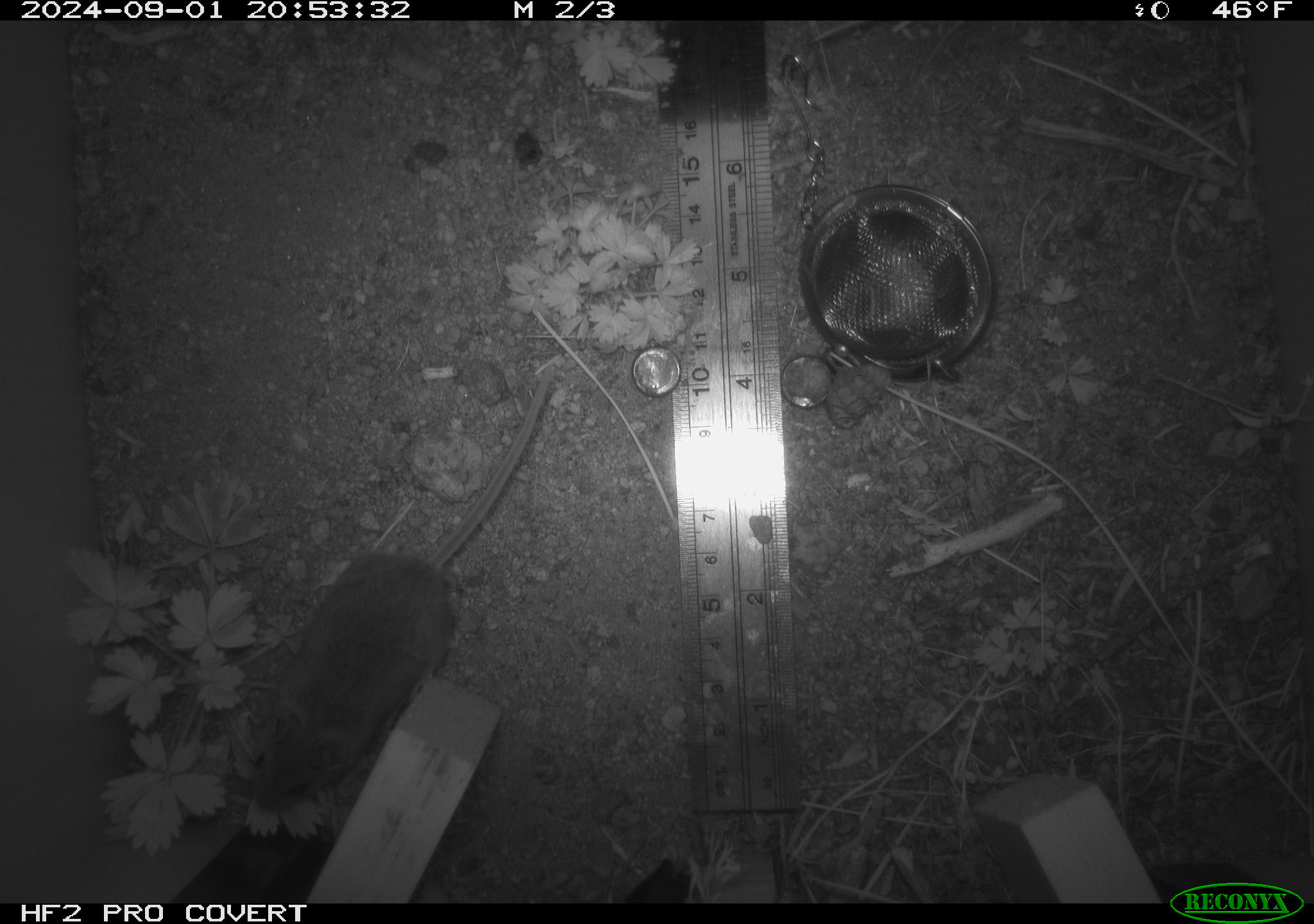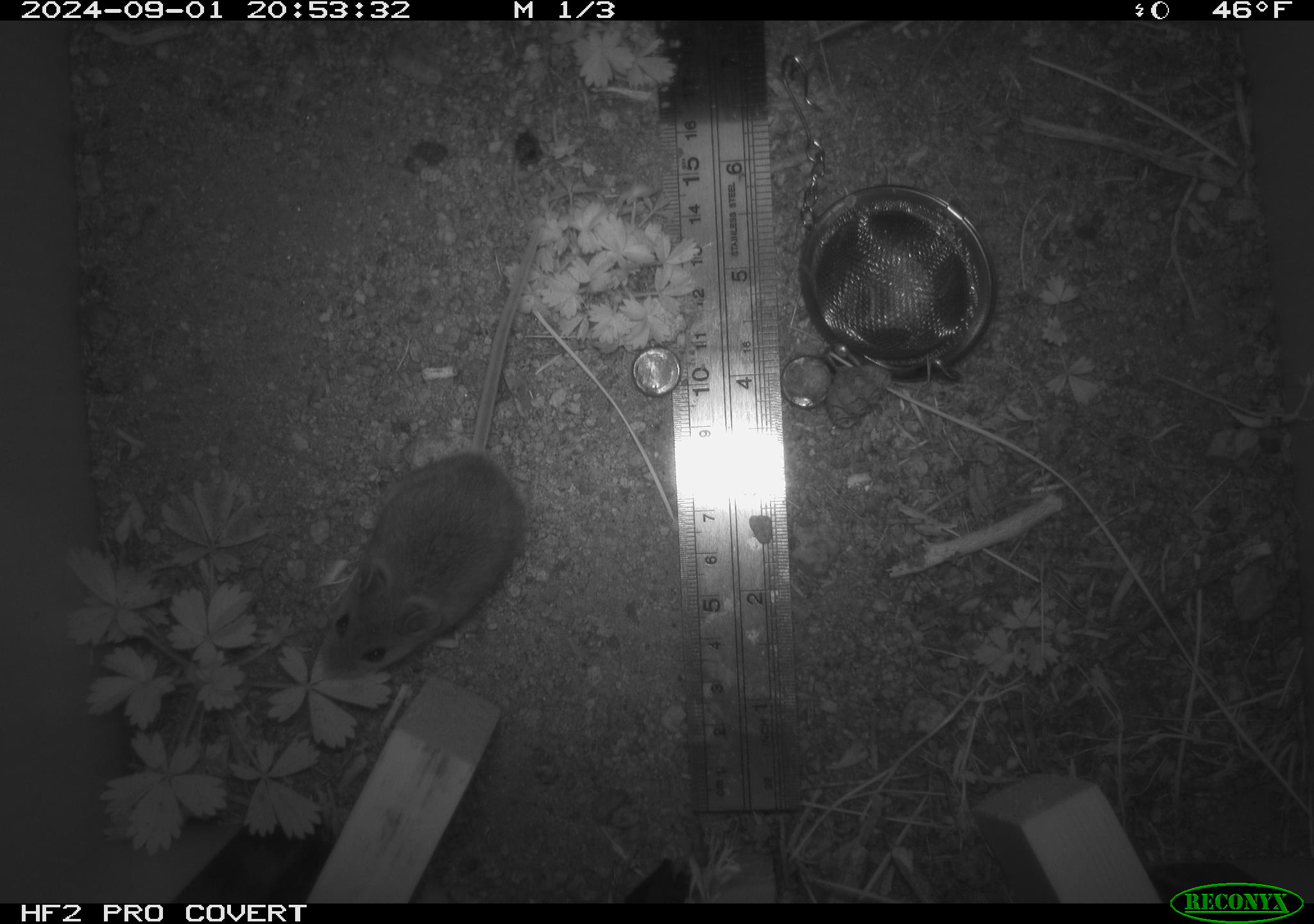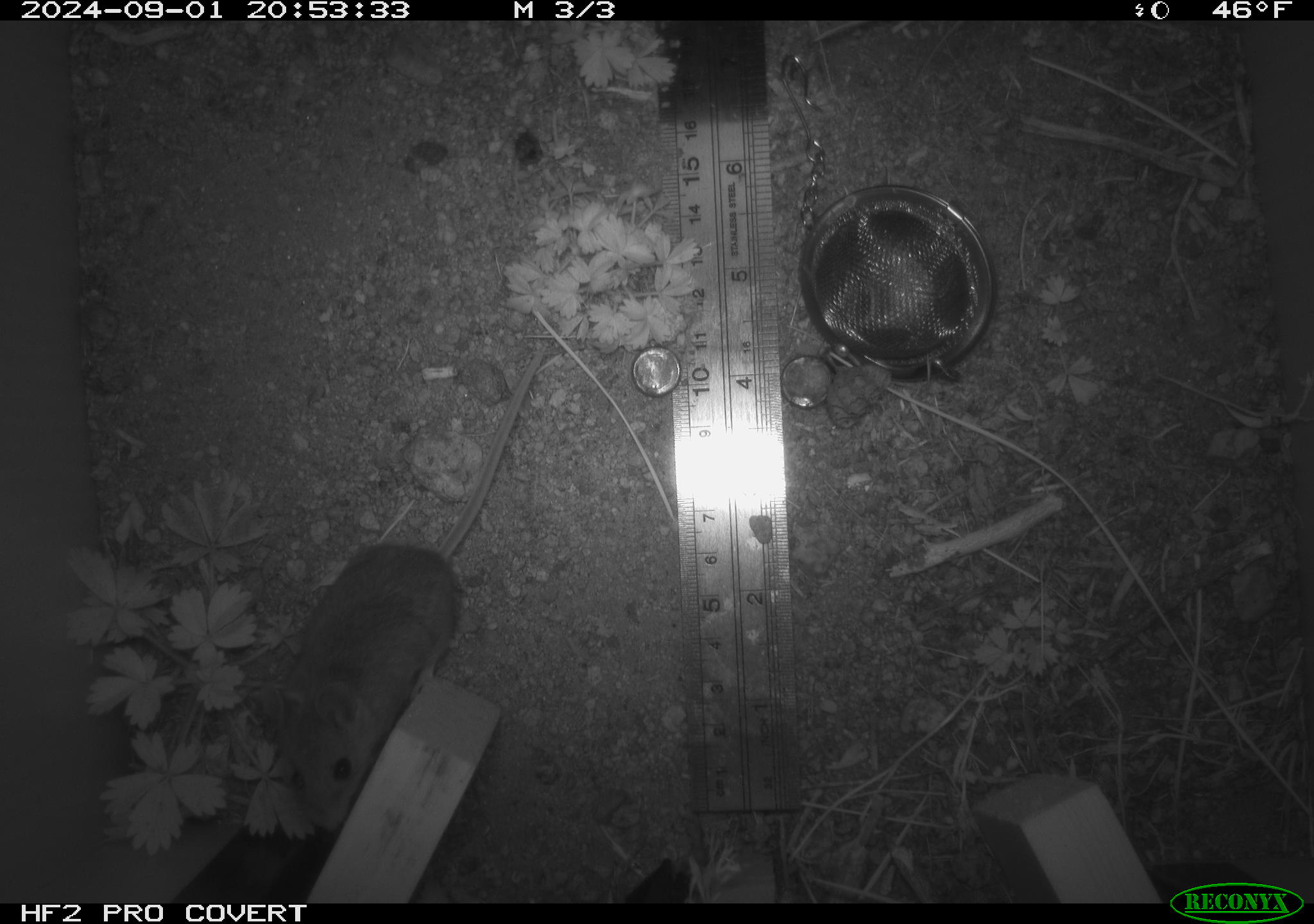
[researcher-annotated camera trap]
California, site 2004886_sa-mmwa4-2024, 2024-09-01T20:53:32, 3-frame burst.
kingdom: Animalia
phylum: Chordata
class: Mammalia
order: Rodentia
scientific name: Rodentia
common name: mouse species